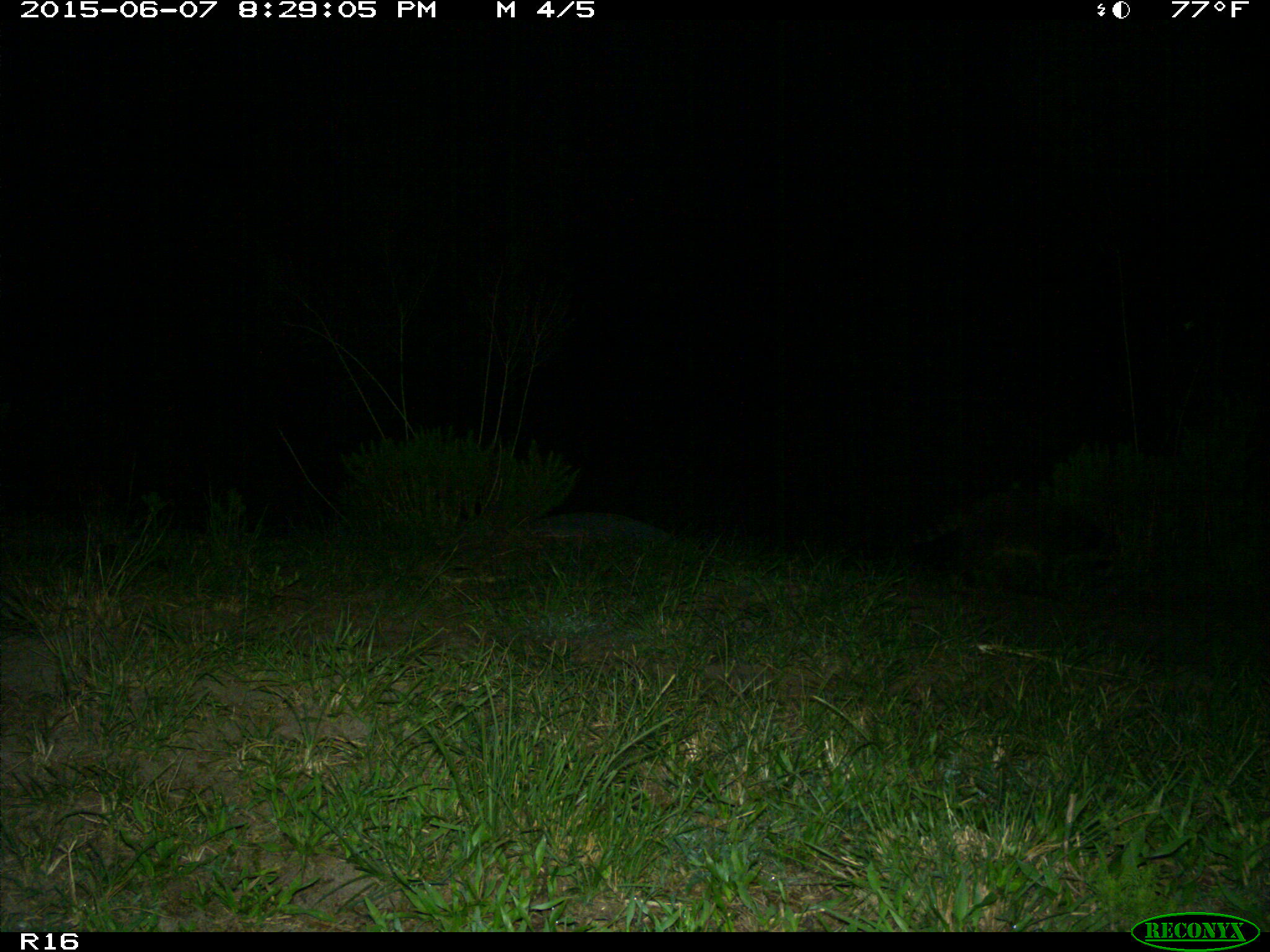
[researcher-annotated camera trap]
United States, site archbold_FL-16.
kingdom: Animalia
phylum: Chordata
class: Mammalia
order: Carnivora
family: Procyonidae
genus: Procyon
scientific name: Procyon lotor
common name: common raccoon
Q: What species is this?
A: Procyon lotor (common raccoon).